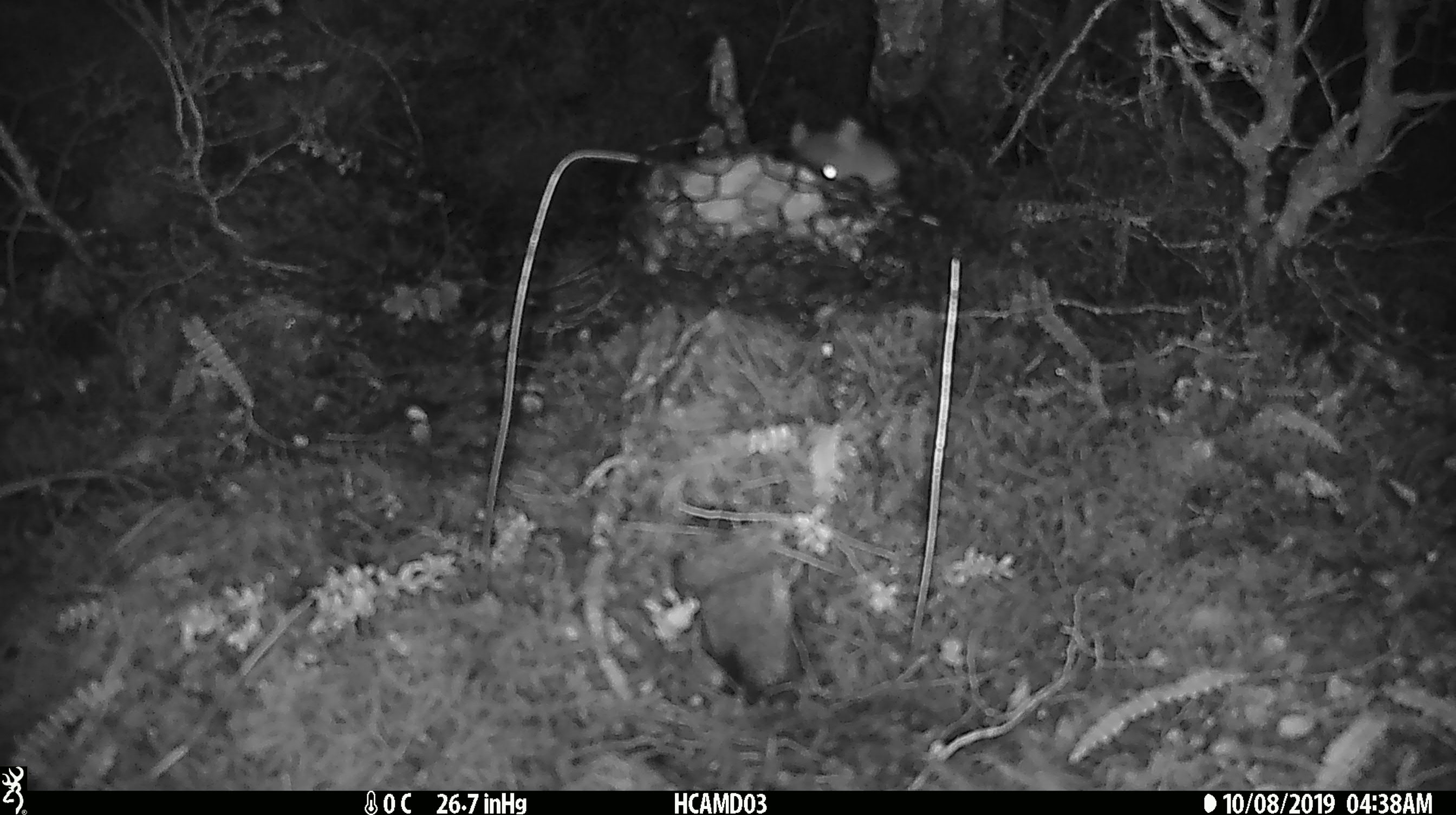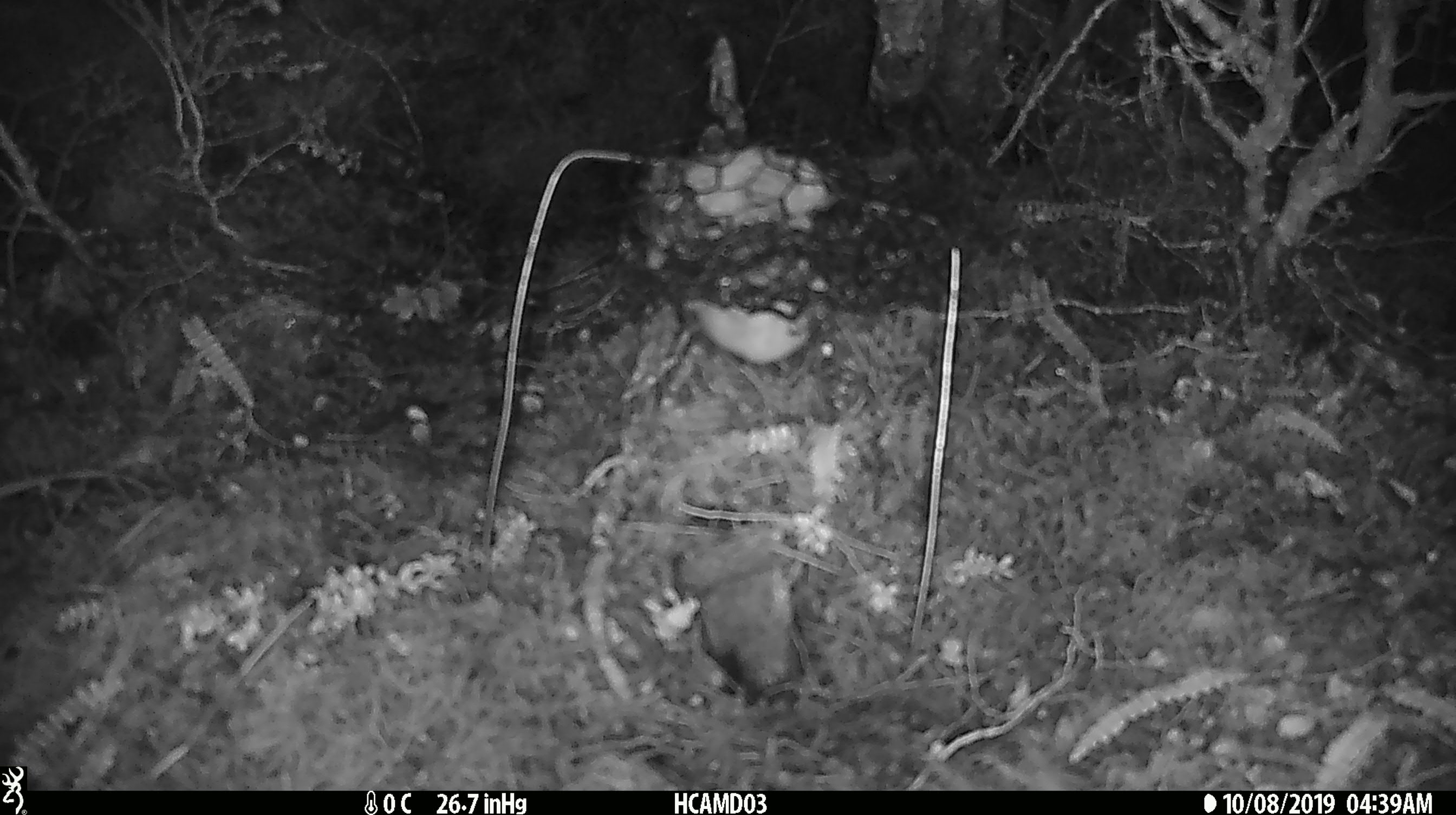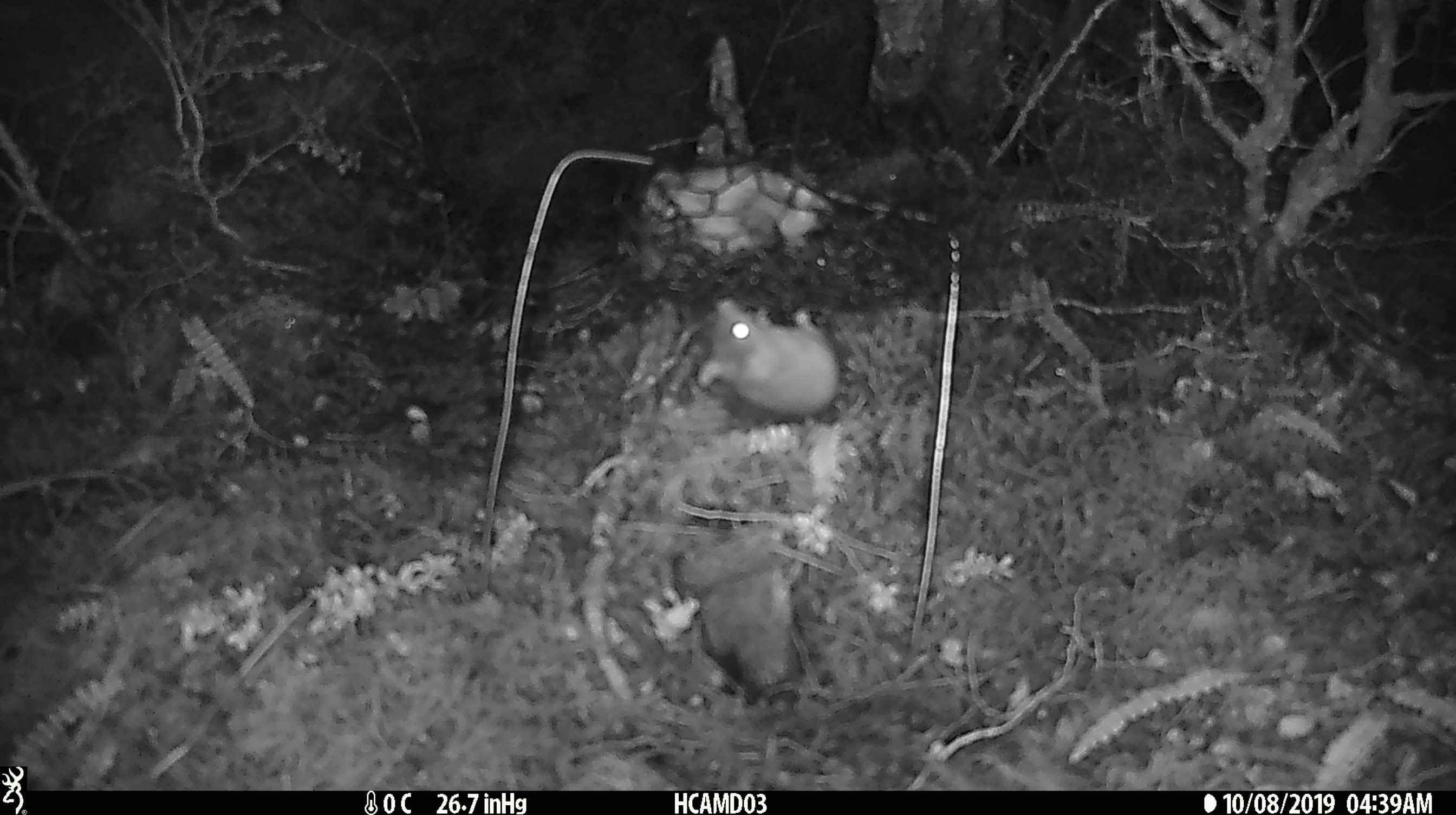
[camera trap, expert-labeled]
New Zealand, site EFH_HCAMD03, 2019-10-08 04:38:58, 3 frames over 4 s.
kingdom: Animalia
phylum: Chordata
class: Mammalia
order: Rodentia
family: Muridae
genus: Mus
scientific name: Mus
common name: mouse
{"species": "mouse (Mus)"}